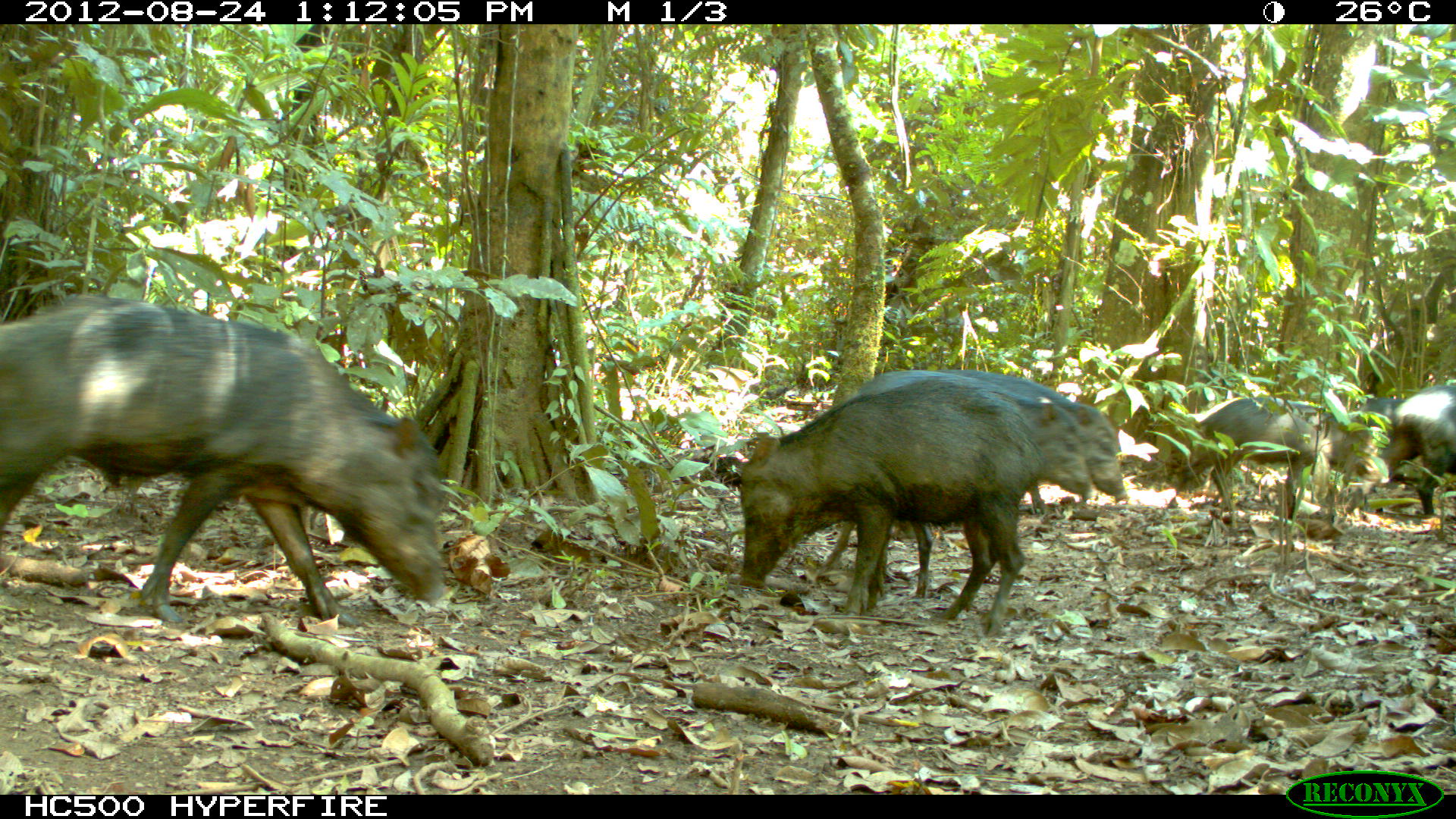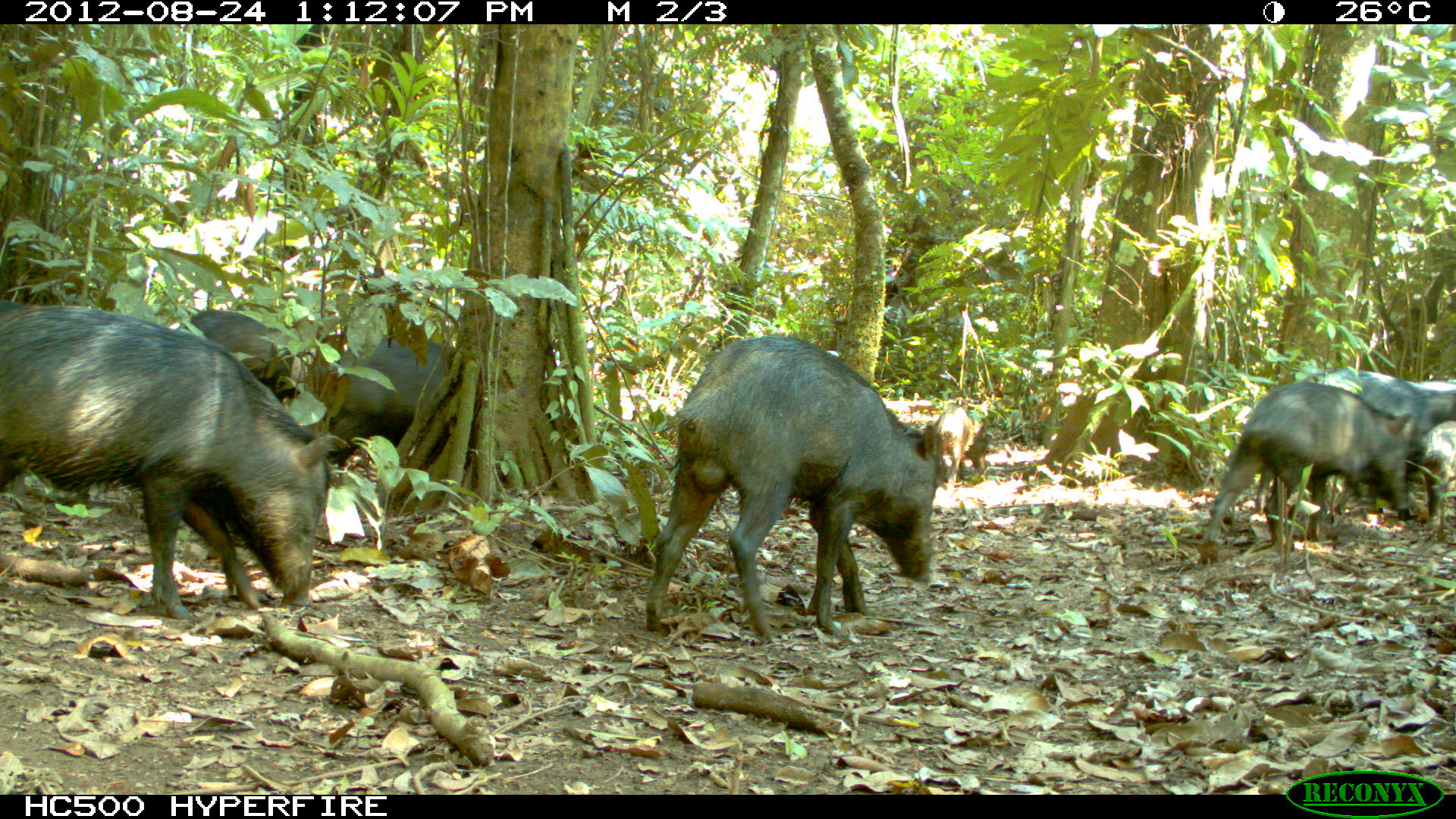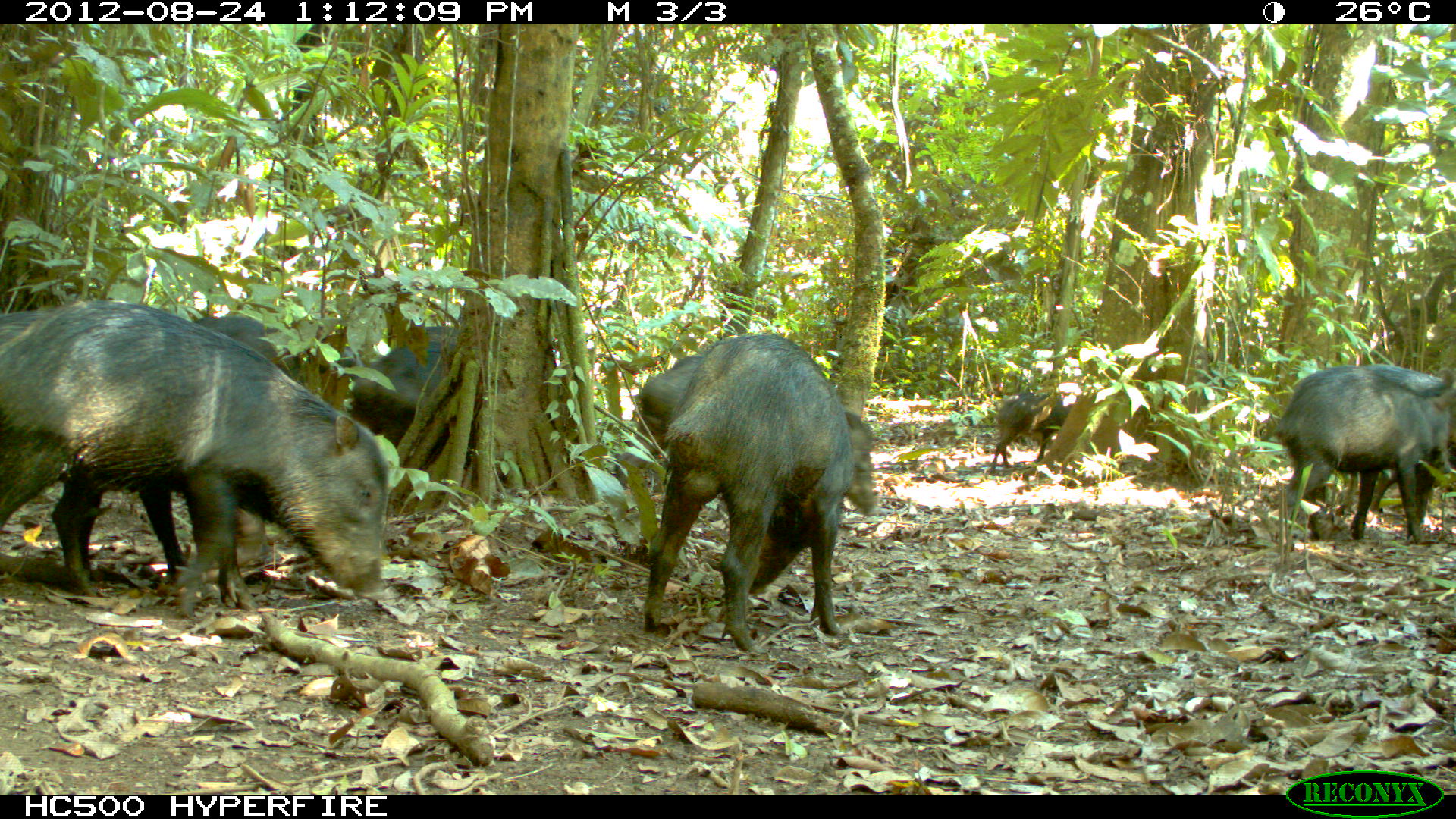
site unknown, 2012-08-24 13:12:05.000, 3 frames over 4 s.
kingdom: Animalia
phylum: Chordata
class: Mammalia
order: Artiodactyla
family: Tayassuidae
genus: Tayassu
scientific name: Tayassu pecari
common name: white-lipped peccary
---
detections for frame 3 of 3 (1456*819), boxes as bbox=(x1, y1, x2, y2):
tayassu pecari: bbox=(0, 299, 391, 620); bbox=(637, 329, 848, 646); bbox=(1, 302, 181, 600); bbox=(622, 336, 876, 519); bbox=(1270, 363, 1456, 543); bbox=(192, 312, 297, 603); bbox=(326, 325, 475, 470); bbox=(1363, 362, 1456, 540); bbox=(986, 388, 1073, 472)